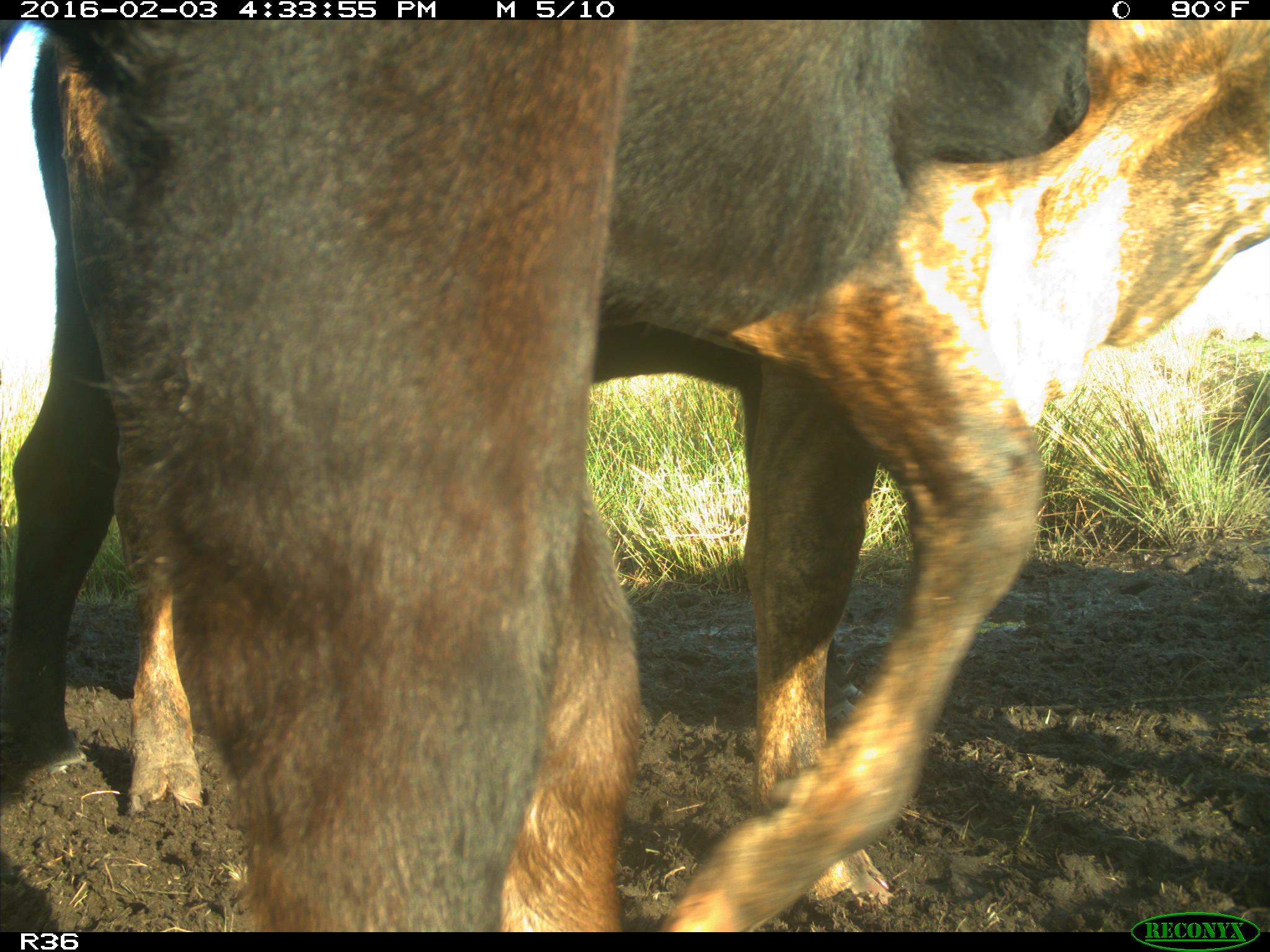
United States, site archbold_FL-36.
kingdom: Animalia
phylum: Chordata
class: Mammalia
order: Artiodactyla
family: Bovidae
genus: Bos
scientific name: Bos taurus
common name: domestic cow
Bos taurus (domestic cow).